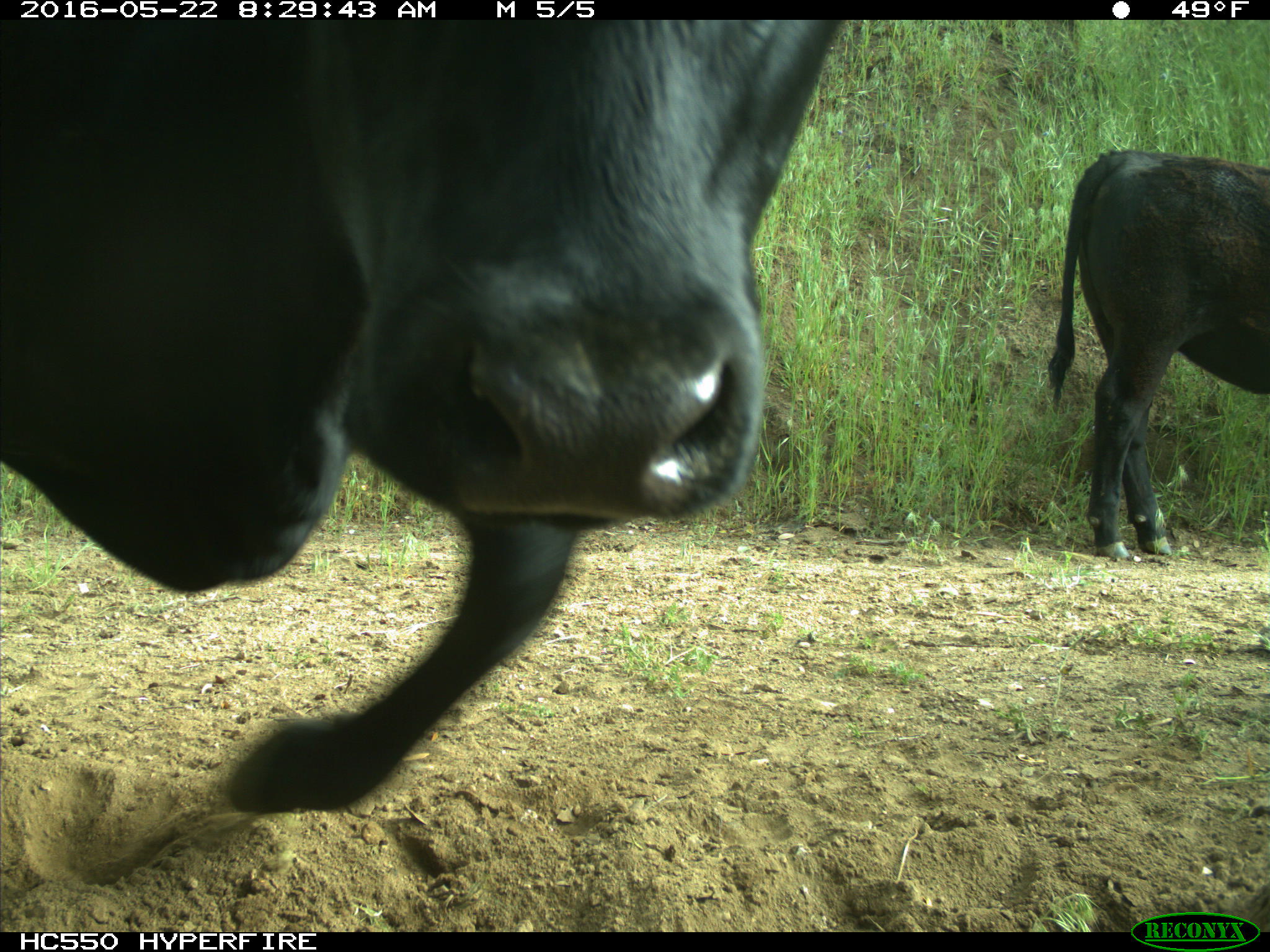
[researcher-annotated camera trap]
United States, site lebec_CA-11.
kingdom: Animalia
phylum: Chordata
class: Mammalia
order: Artiodactyla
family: Bovidae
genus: Bos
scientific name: Bos taurus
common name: domestic cow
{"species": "Bos taurus (domestic cow)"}